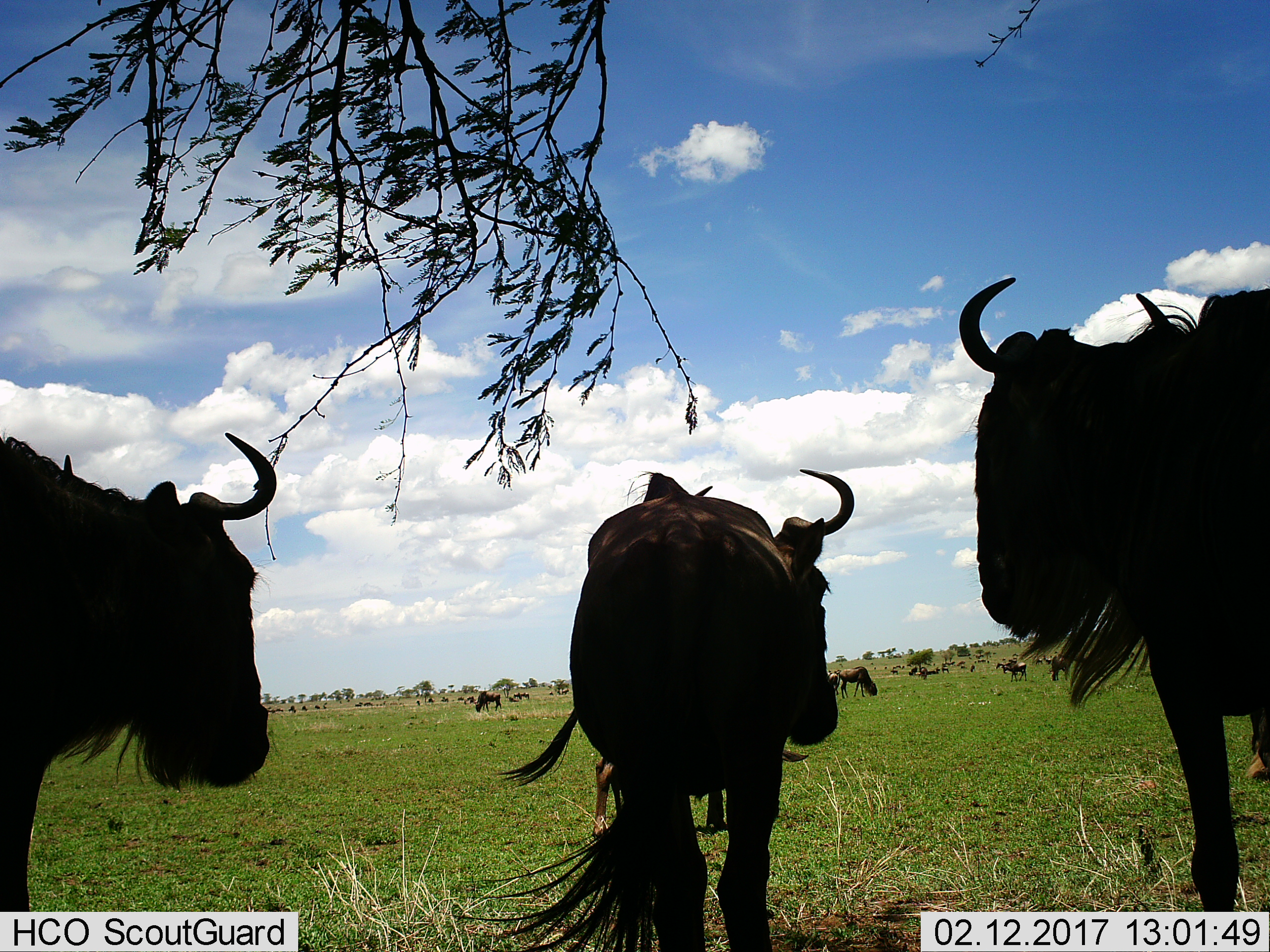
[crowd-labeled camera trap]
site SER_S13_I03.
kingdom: Animalia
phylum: Chordata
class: Mammalia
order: Artiodactyla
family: Bovidae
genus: Connochaetes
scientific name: Connochaetes taurinus taurinus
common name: blue wildebeest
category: wildebeestblue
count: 11-50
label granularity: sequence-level